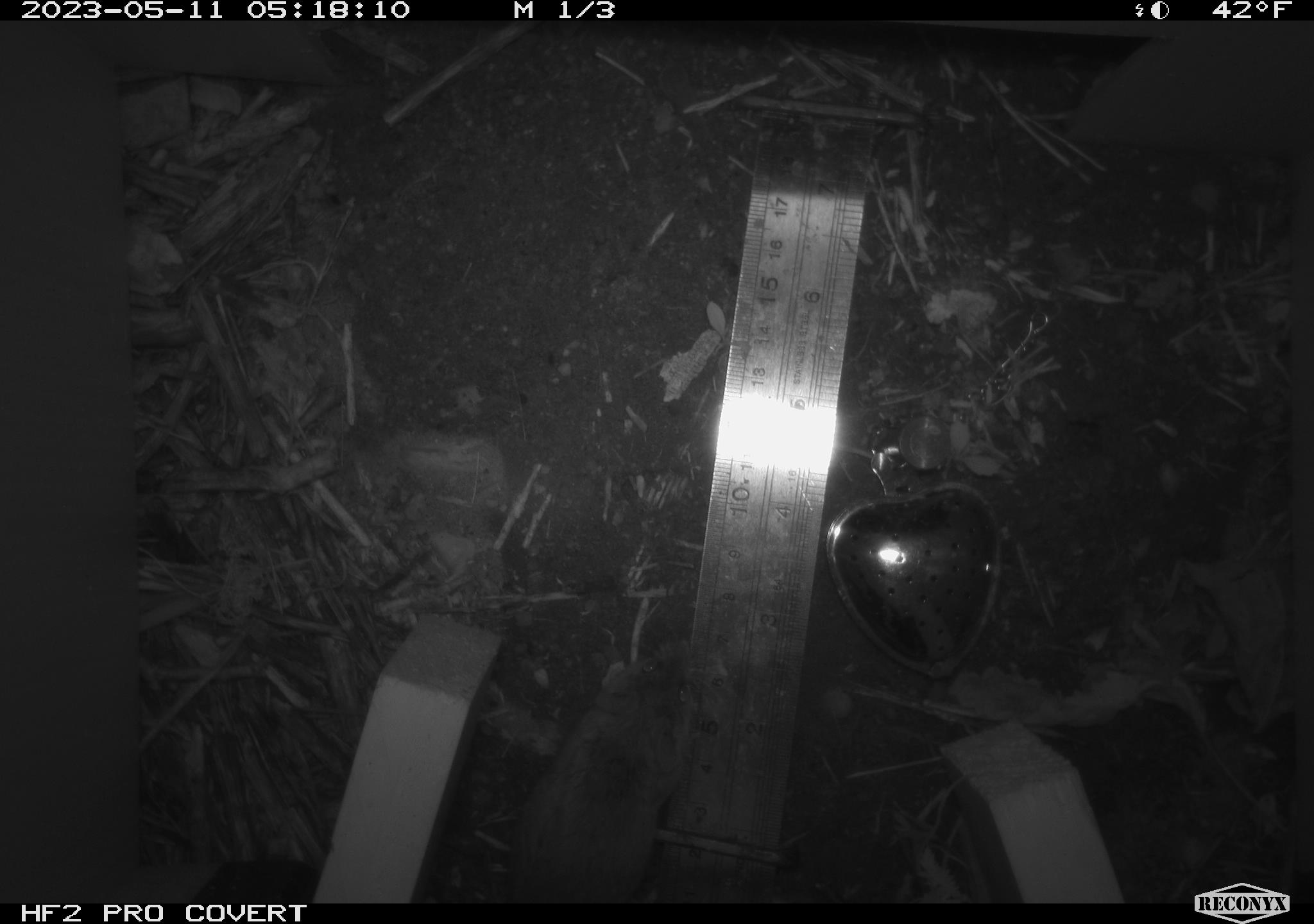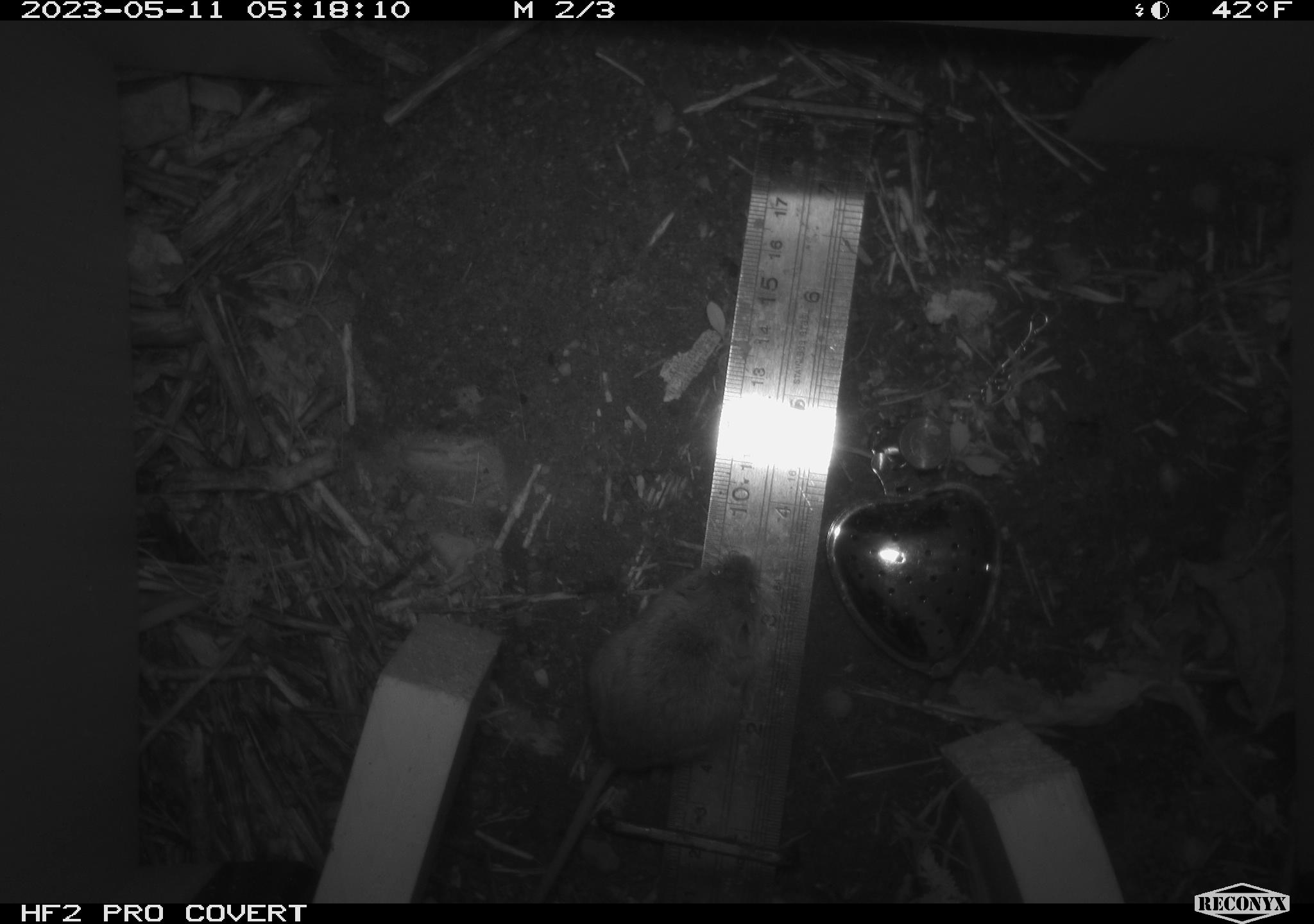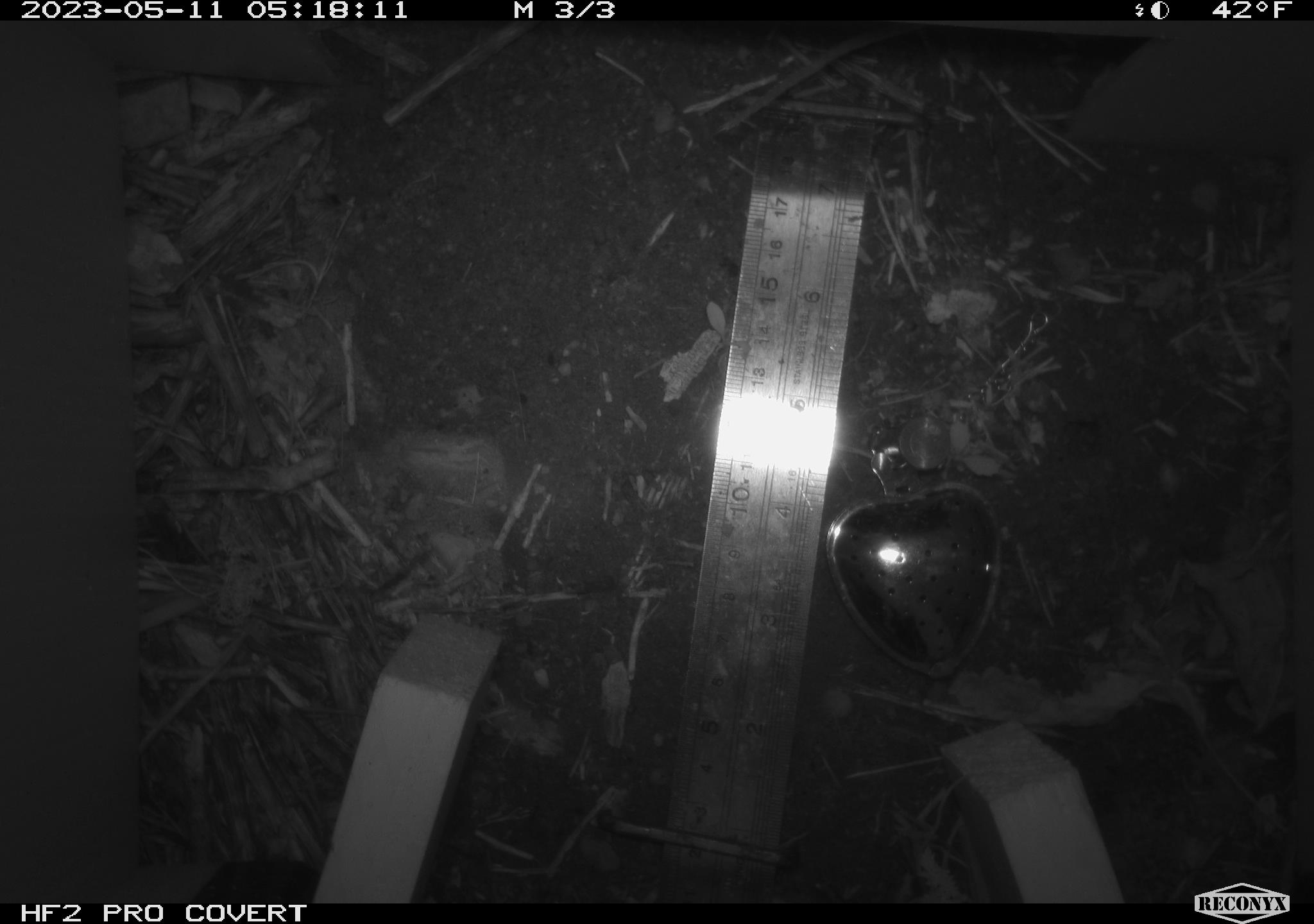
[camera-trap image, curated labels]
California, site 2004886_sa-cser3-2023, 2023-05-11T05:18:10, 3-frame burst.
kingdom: Animalia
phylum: Chordata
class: Mammalia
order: Rodentia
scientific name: Rodentia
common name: mouse species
Mouse species (Rodentia).